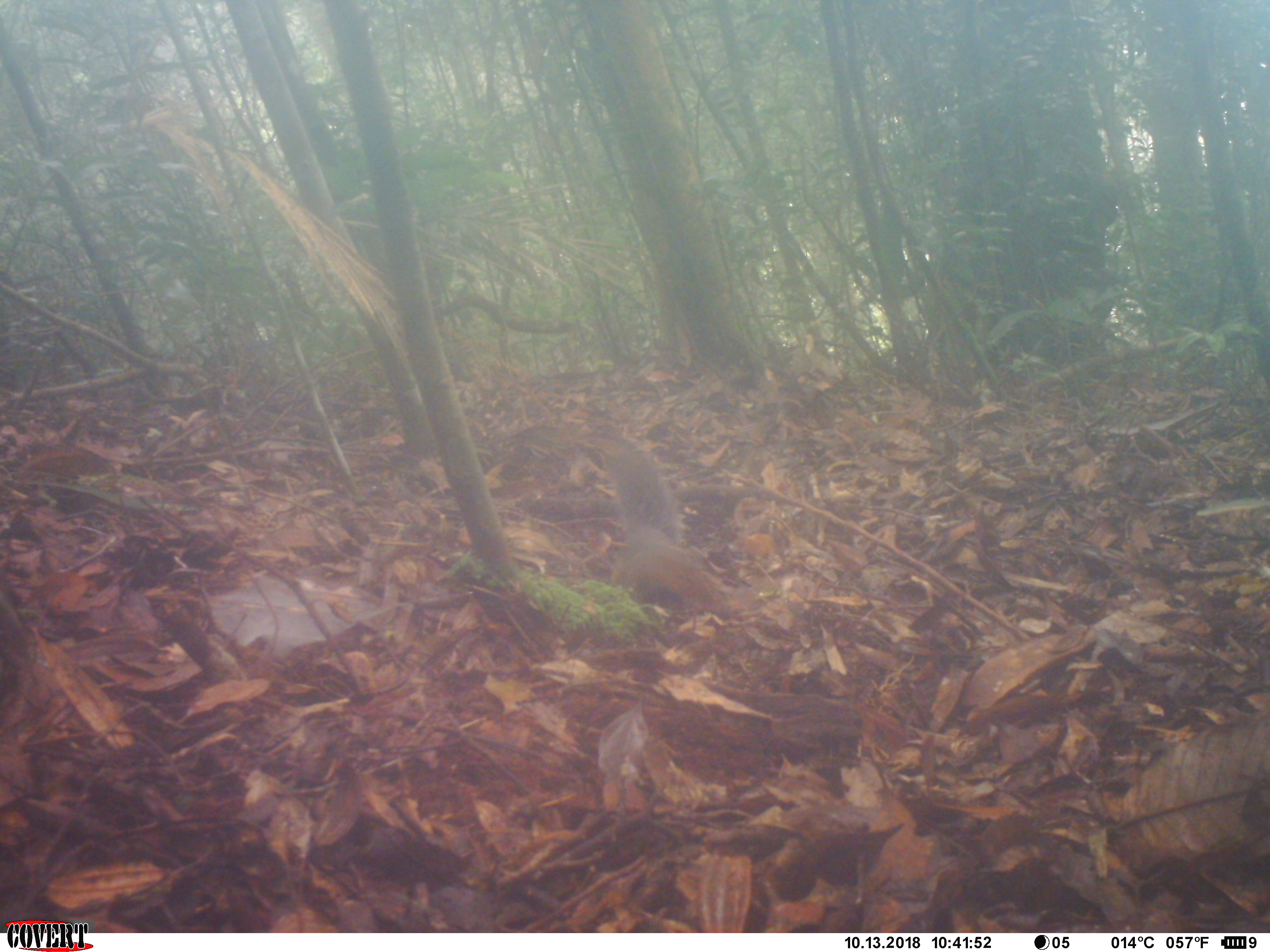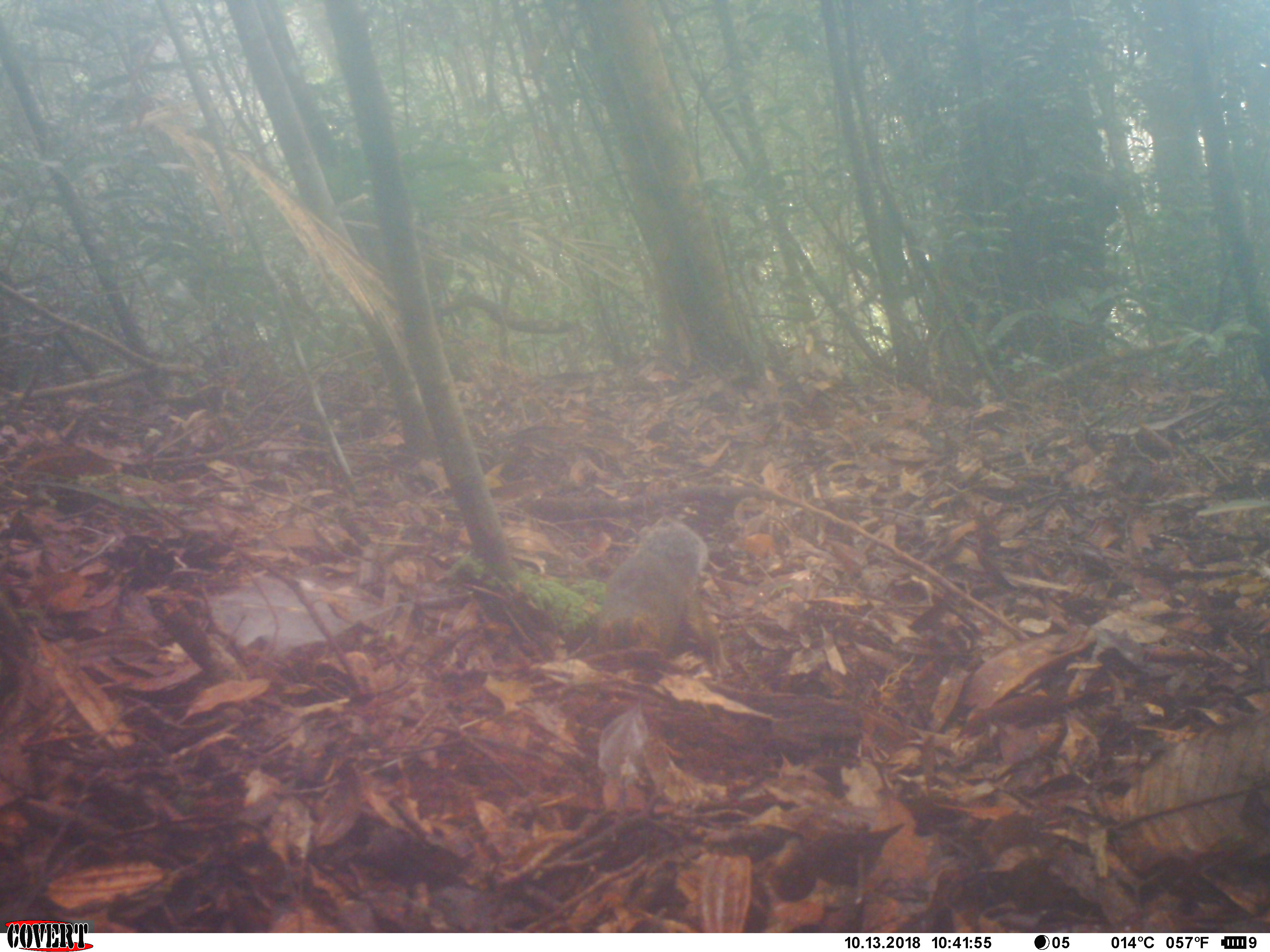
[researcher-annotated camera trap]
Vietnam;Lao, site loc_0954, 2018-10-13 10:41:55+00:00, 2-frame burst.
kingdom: Animalia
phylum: Chordata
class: Mammalia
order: Rodentia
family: Sciuridae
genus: Dremomys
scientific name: Dremomys rufigenis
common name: red-cheeked squirrel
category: red cheeked squirrel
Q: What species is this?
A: Red cheeked squirrel (red-cheeked squirrel) (Dremomys rufigenis).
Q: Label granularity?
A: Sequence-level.